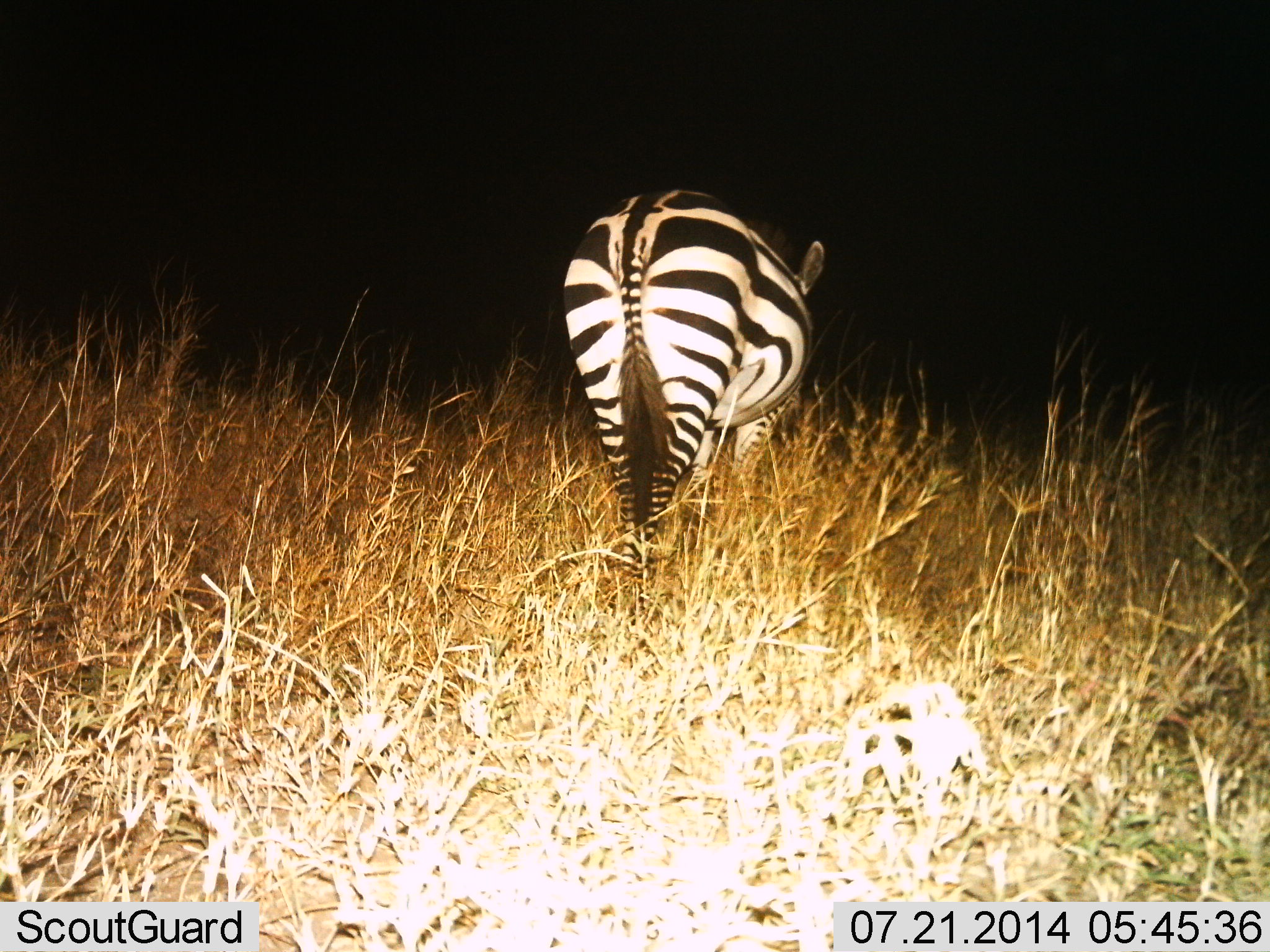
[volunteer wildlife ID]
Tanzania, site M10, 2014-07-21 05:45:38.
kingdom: Animalia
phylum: Chordata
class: Mammalia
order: Perissodactyla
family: Equidae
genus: Equus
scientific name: Equus quagga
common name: plains zebra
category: zebra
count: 1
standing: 70%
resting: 0%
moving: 20%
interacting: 0%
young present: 0%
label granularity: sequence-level